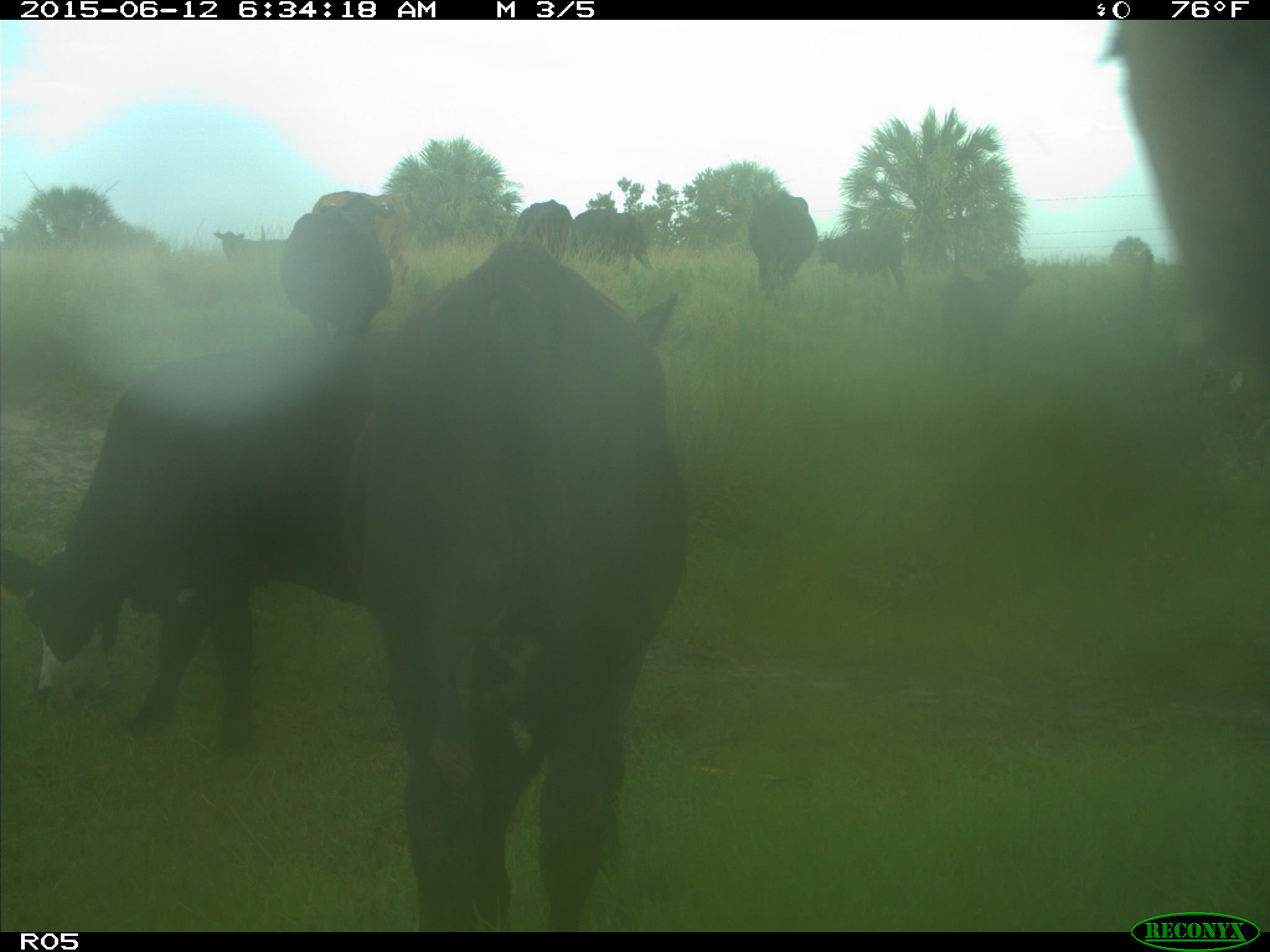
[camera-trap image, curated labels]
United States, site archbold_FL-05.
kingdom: Animalia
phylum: Chordata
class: Mammalia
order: Artiodactyla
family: Bovidae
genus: Bos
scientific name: Bos taurus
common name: domestic cow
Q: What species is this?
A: Bos taurus (domestic cow).